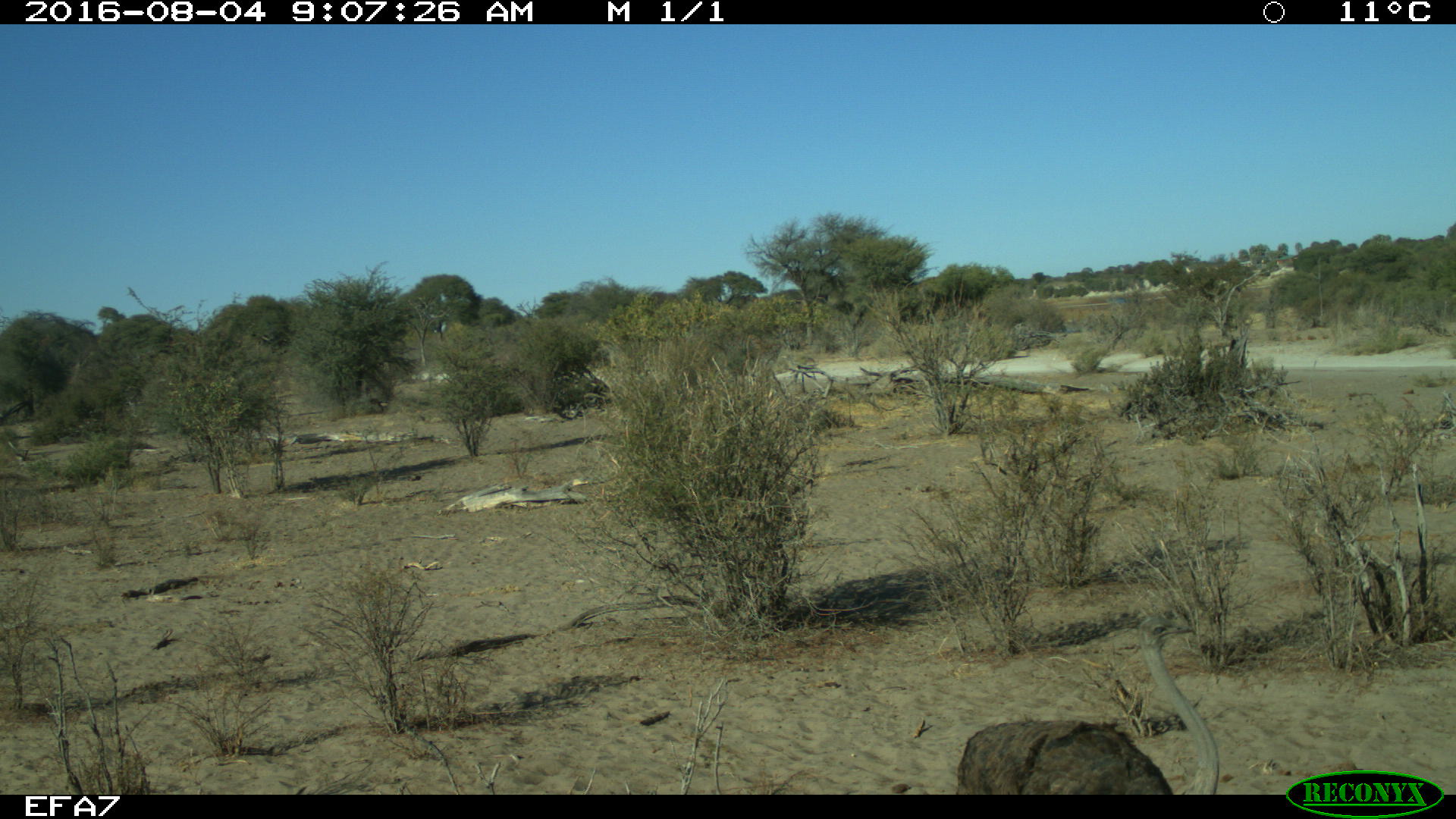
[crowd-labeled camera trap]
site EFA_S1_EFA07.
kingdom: Animalia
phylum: Chordata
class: Aves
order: Struthioniformes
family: Struthionidae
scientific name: Struthionidae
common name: ostrich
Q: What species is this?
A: Ostrich (Struthionidae).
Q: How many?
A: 1.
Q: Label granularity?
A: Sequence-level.